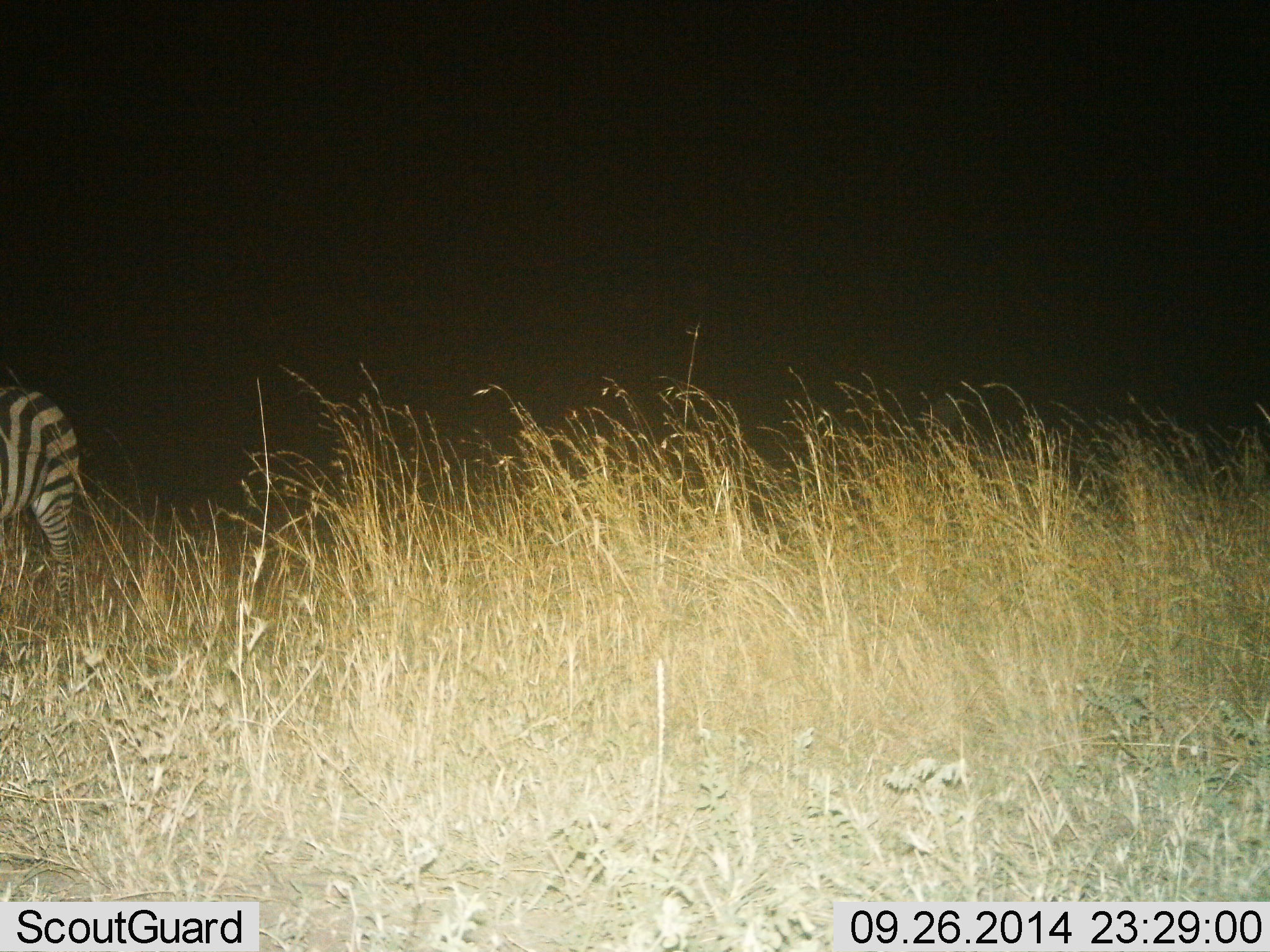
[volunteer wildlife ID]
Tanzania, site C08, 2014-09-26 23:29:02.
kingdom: Animalia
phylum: Chordata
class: Mammalia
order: Perissodactyla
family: Equidae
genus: Equus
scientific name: Equus quagga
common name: plains zebra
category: zebra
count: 1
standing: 90%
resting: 0%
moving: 10%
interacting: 0%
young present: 0%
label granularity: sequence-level